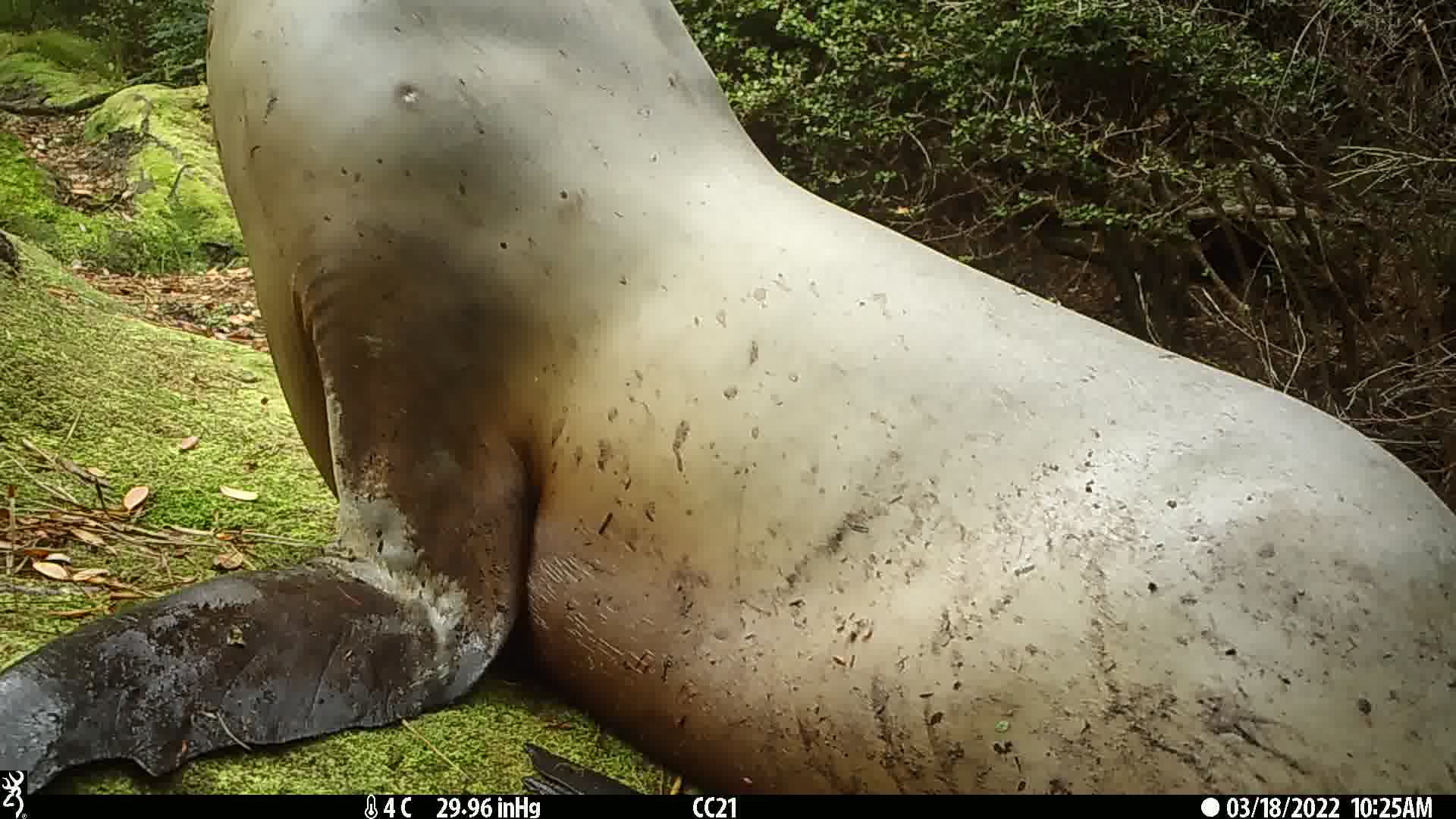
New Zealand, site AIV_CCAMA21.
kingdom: Animalia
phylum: Chordata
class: Mammalia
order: Carnivora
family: Otariidae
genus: Phocarctos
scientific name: Phocarctos hookeri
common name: new zealand sea lion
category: sealion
Sealion (new zealand sea lion) (Phocarctos hookeri).